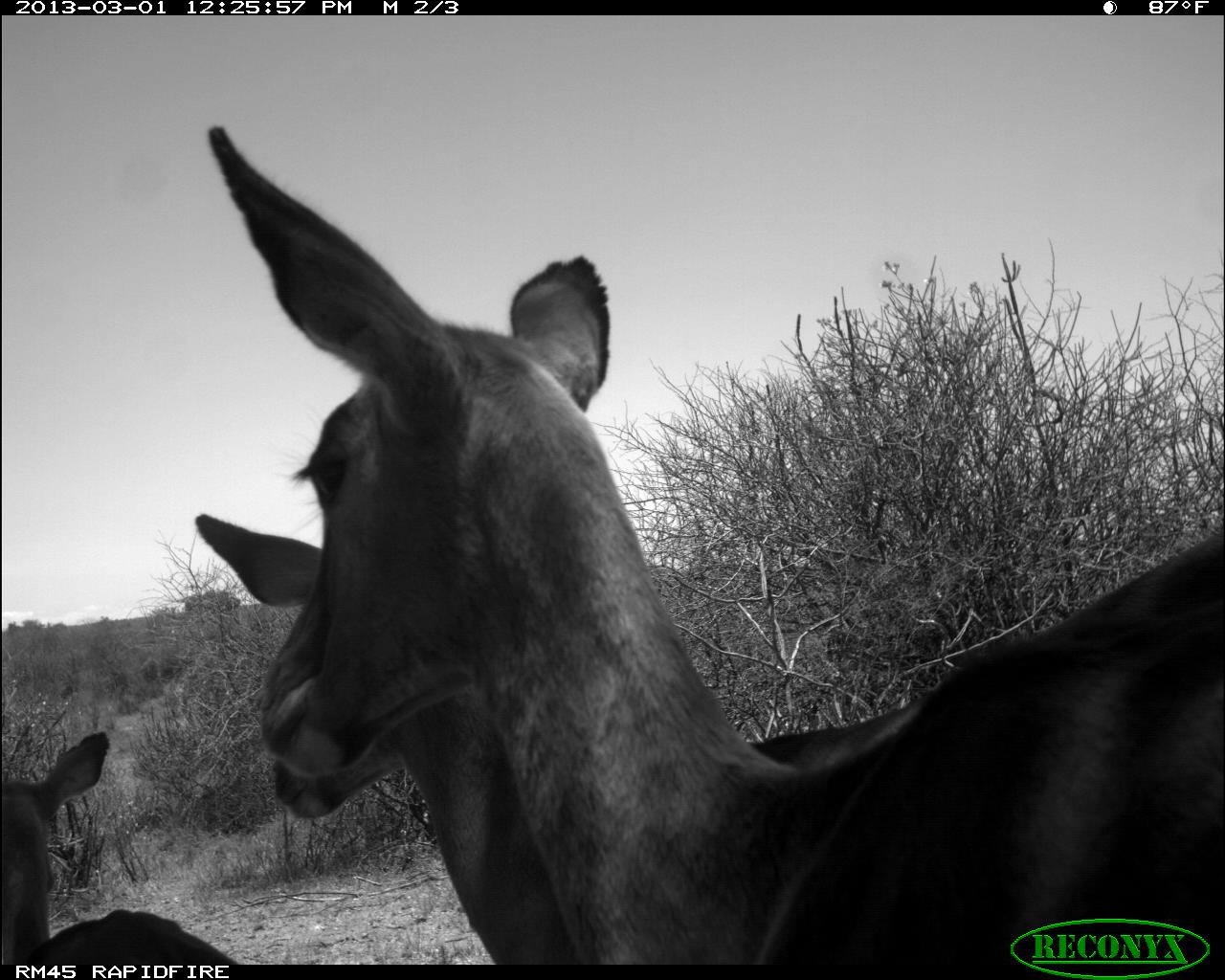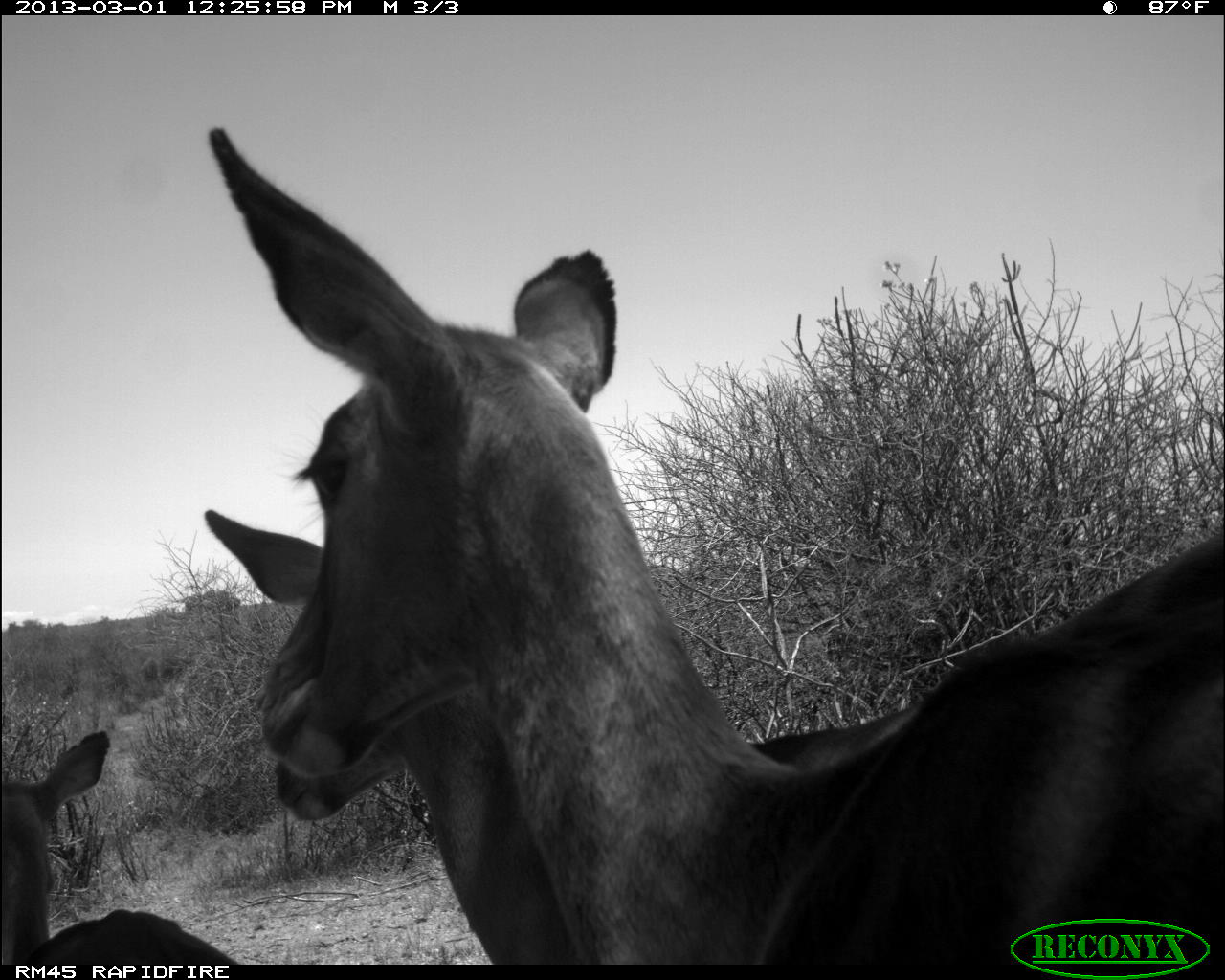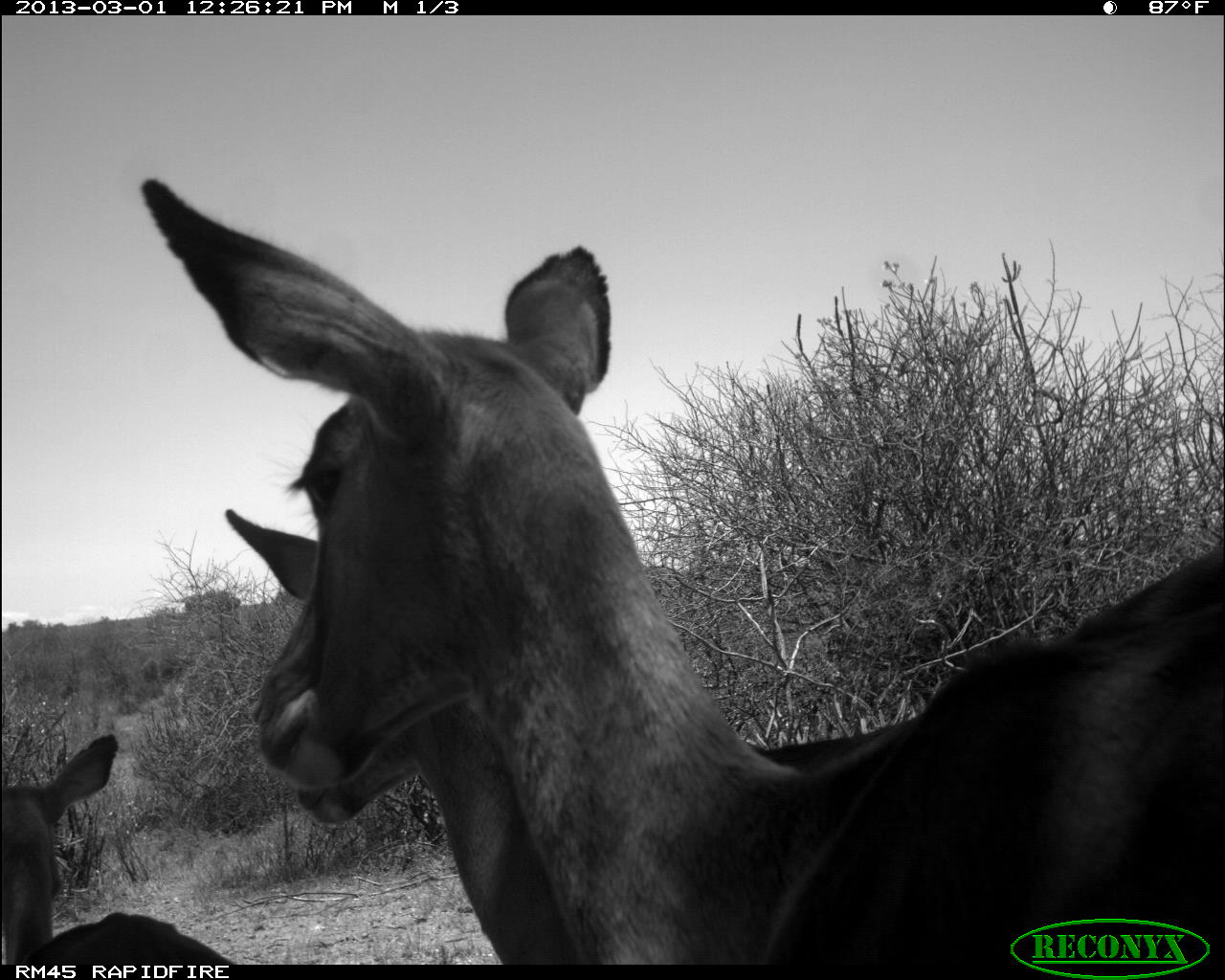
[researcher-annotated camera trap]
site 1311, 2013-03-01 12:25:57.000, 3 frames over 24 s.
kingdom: Animalia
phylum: Chordata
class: Mammalia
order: Artiodactyla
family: Bovidae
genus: Aepyceros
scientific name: Aepyceros melampus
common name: impala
Aepyceros melampus (impala), count 3.